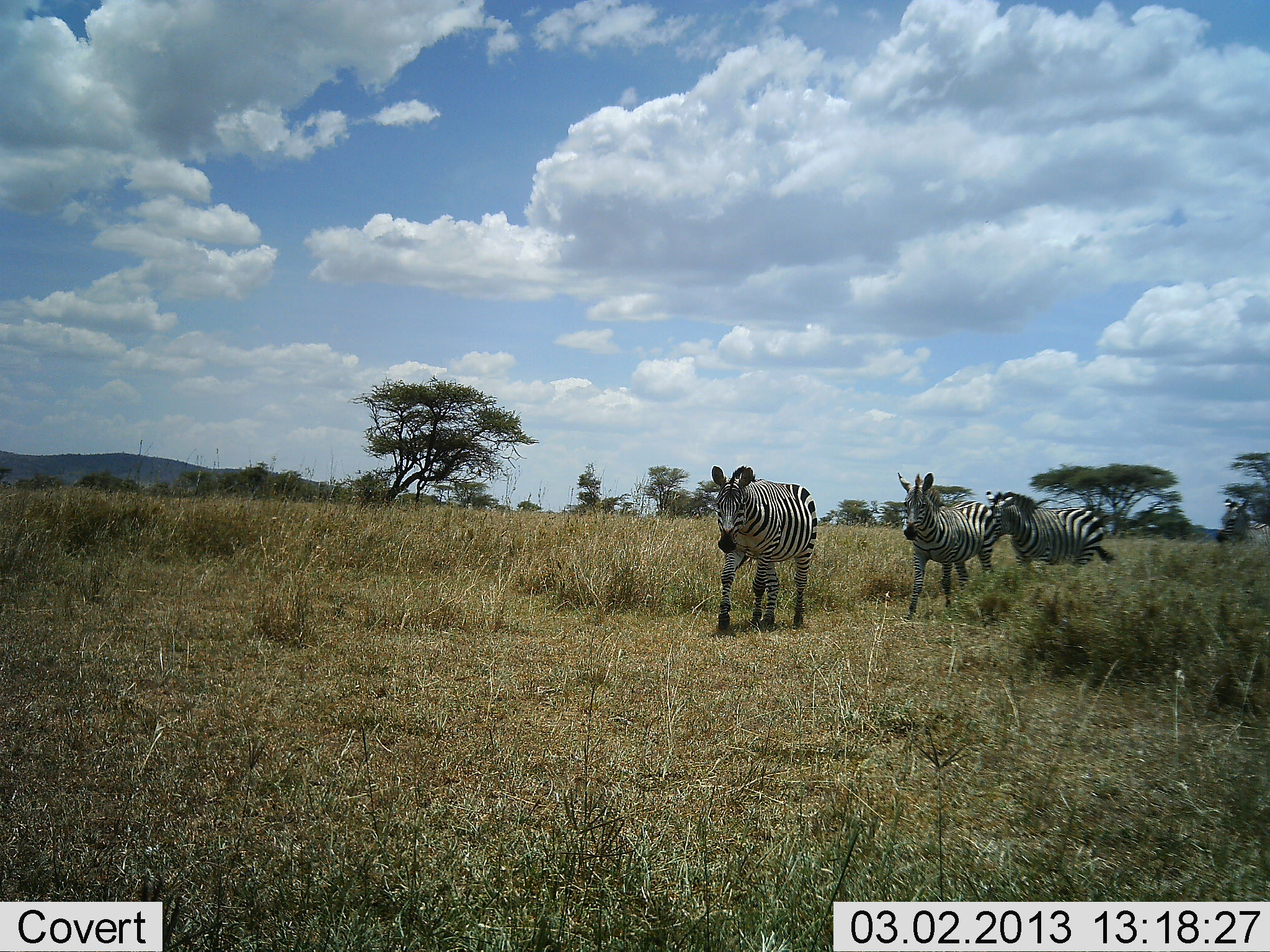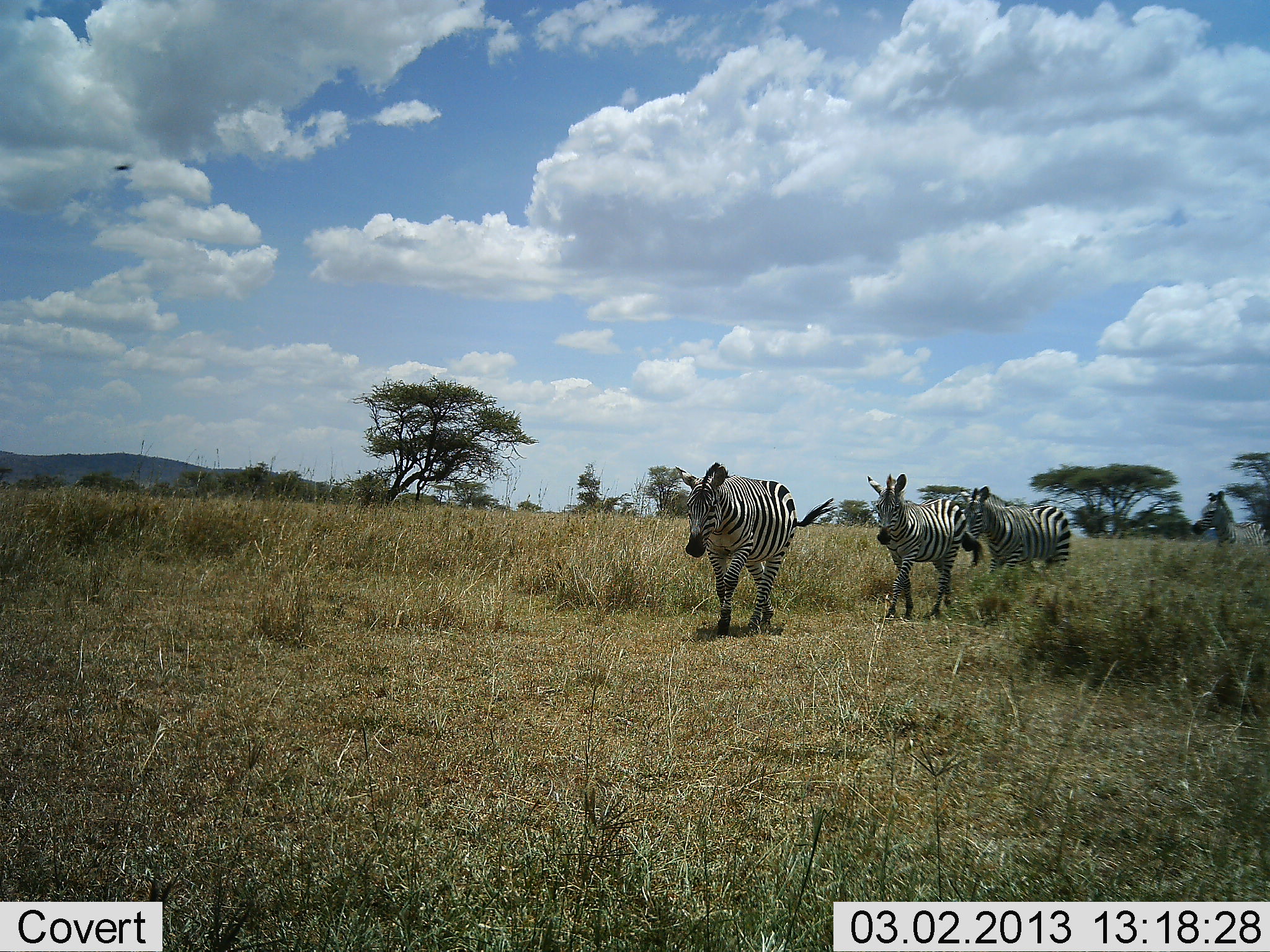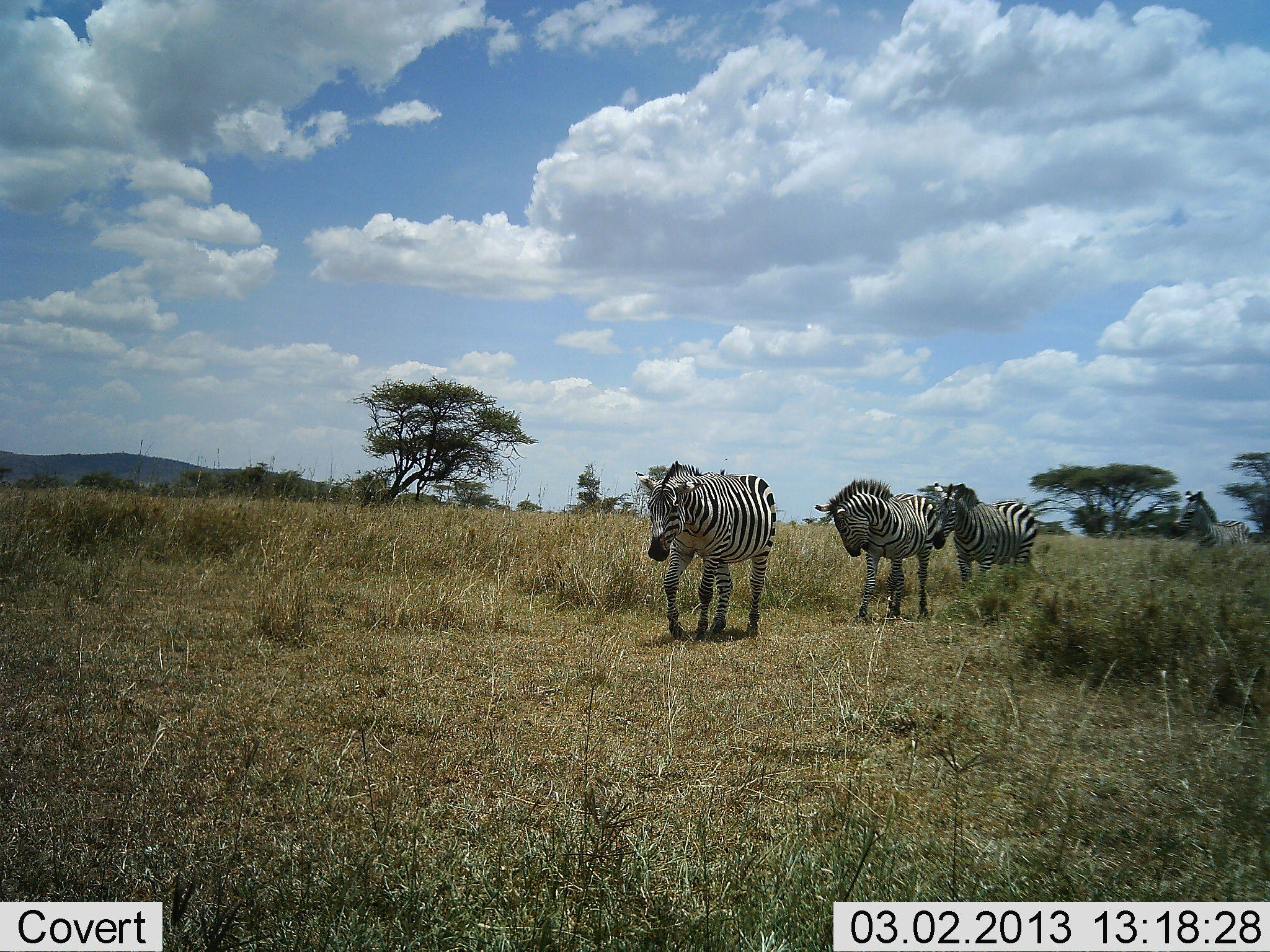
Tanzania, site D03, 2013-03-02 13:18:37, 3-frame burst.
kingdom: Animalia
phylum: Chordata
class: Mammalia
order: Perissodactyla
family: Equidae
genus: Equus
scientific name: Equus quagga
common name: plains zebra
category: zebra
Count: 4.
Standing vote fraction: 0%.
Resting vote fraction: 4%.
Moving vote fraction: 96%.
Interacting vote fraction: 0%.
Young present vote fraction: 0%.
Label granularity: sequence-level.